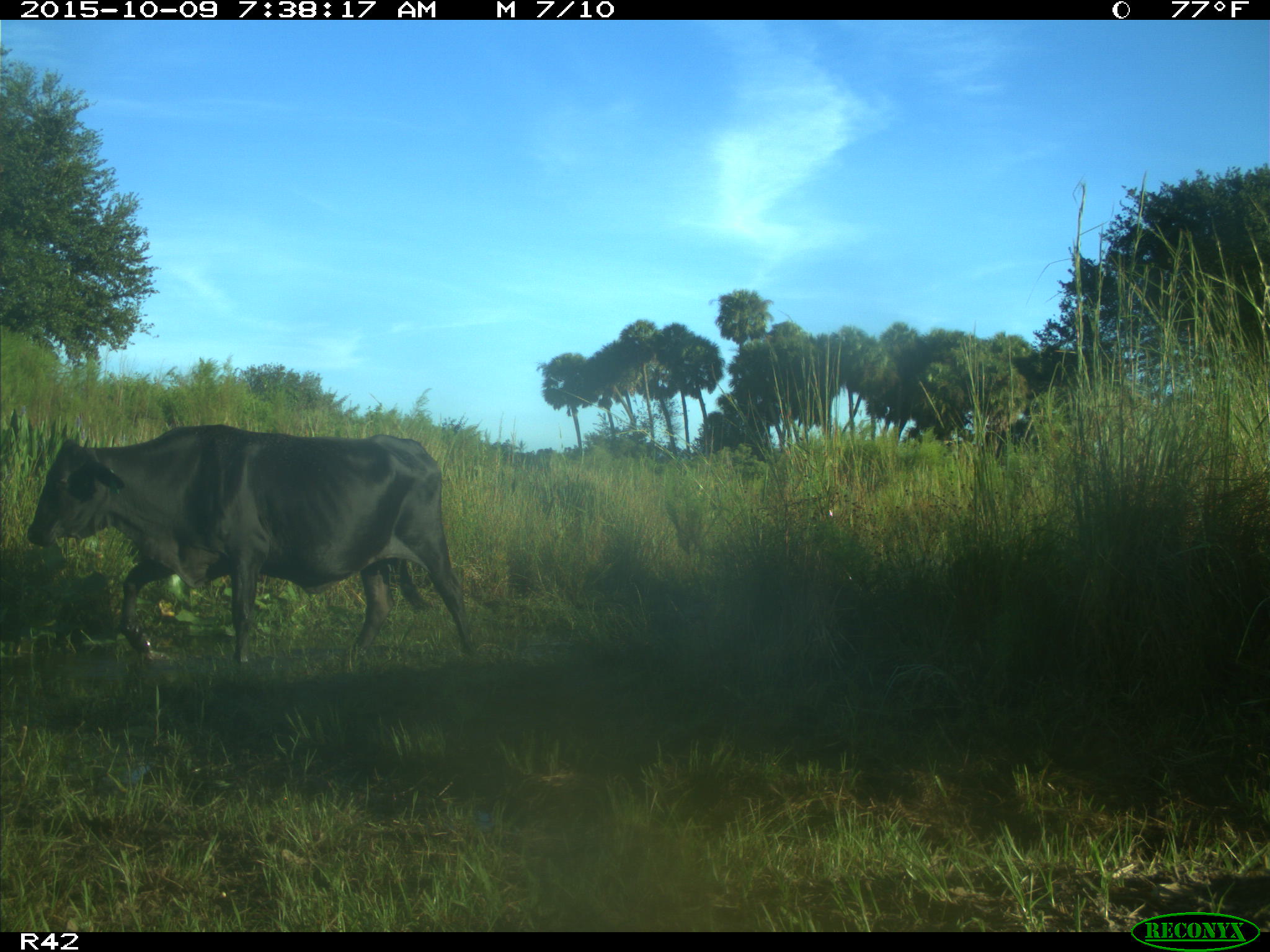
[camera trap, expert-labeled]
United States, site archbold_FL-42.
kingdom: Animalia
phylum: Chordata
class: Mammalia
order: Artiodactyla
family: Bovidae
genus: Bos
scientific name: Bos taurus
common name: domestic cow